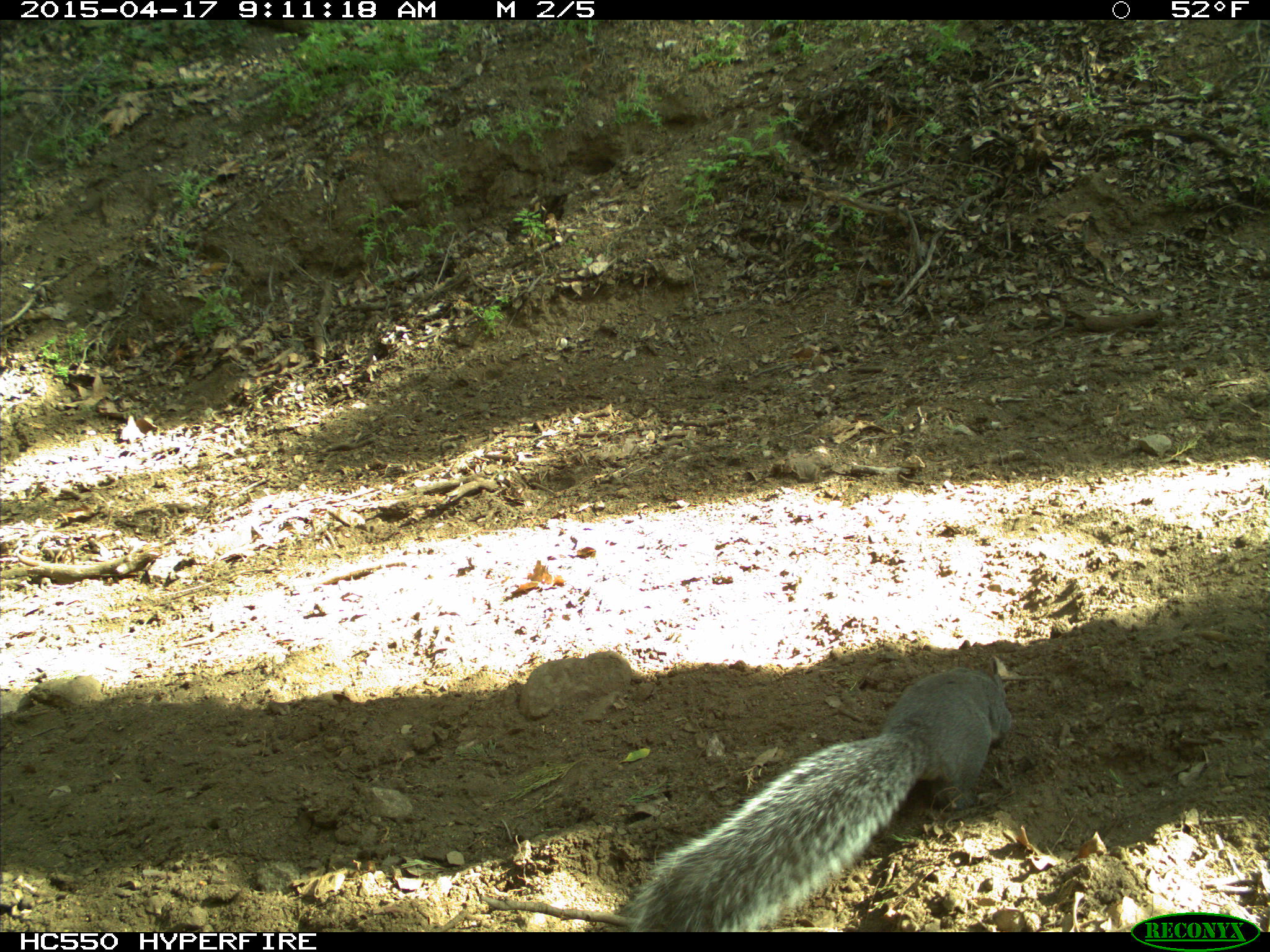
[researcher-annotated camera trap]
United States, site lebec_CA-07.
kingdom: Animalia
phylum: Chordata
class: Mammalia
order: Rodentia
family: Sciuridae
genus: Sciurus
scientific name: Sciurus carolinensis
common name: eastern gray squirrel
Sciurus carolinensis (eastern gray squirrel).